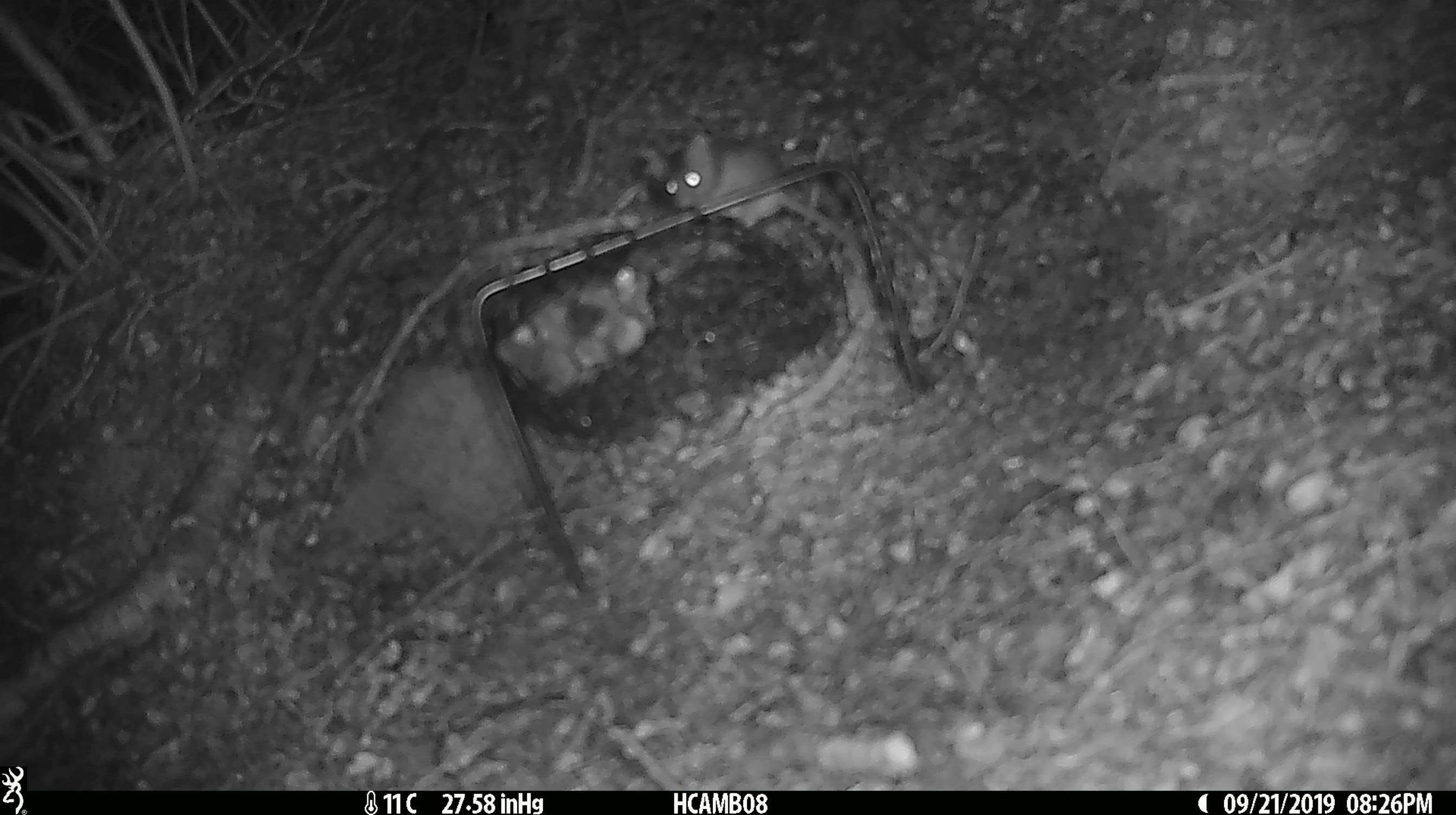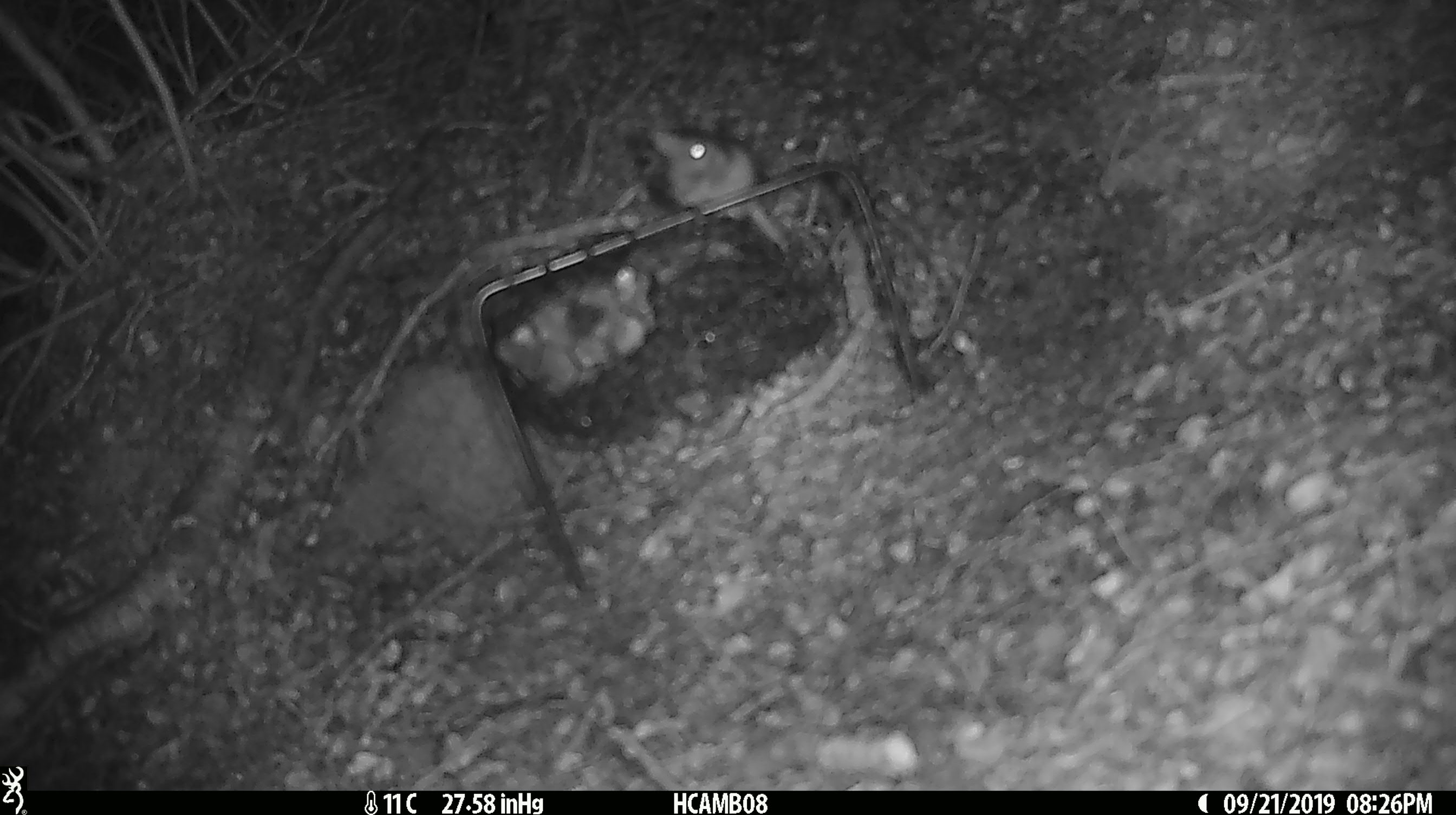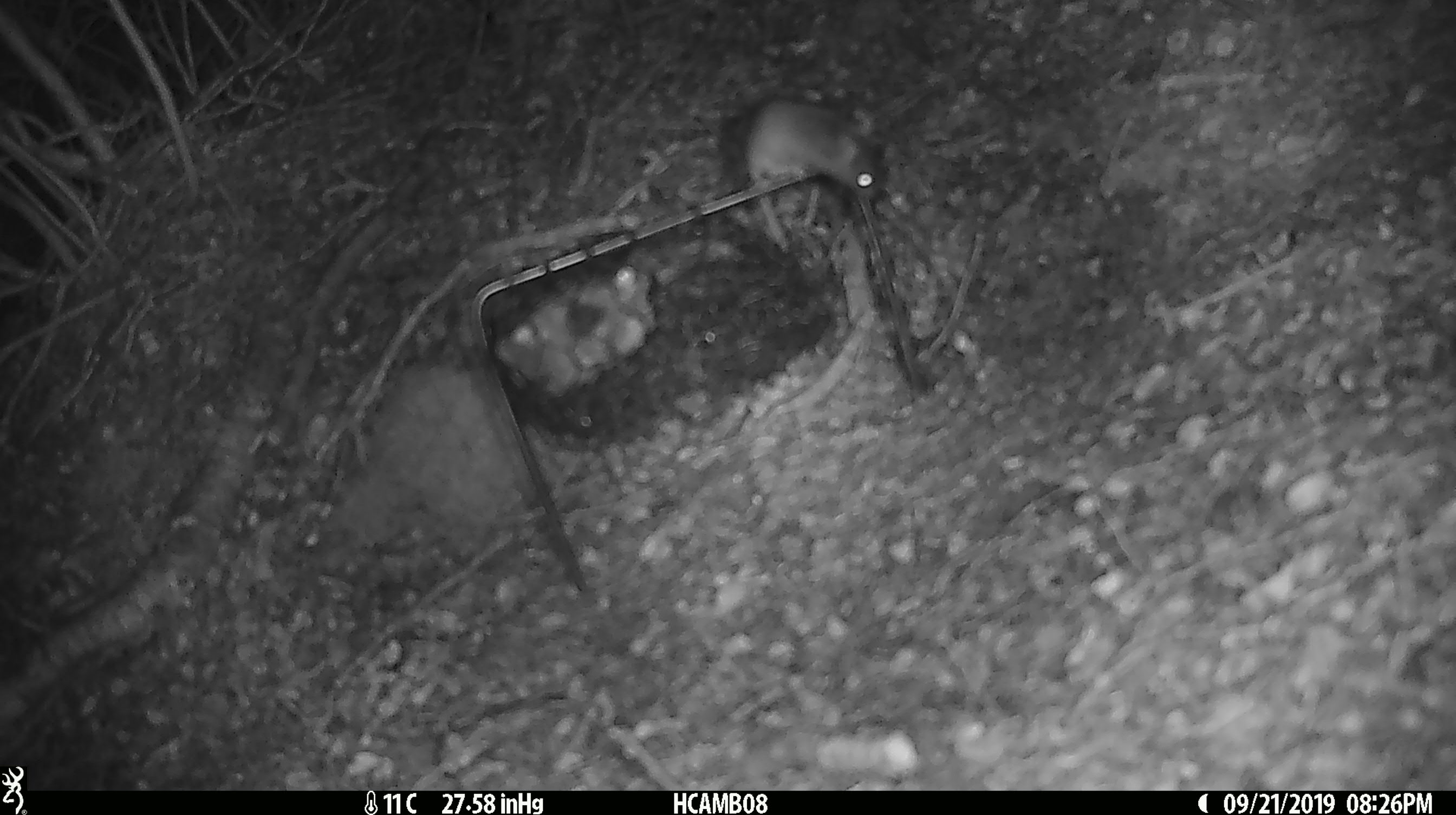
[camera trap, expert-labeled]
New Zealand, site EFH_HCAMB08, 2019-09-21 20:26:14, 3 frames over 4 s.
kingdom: Animalia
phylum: Chordata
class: Mammalia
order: Rodentia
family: Muridae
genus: Mus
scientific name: Mus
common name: mouse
Mouse (Mus).